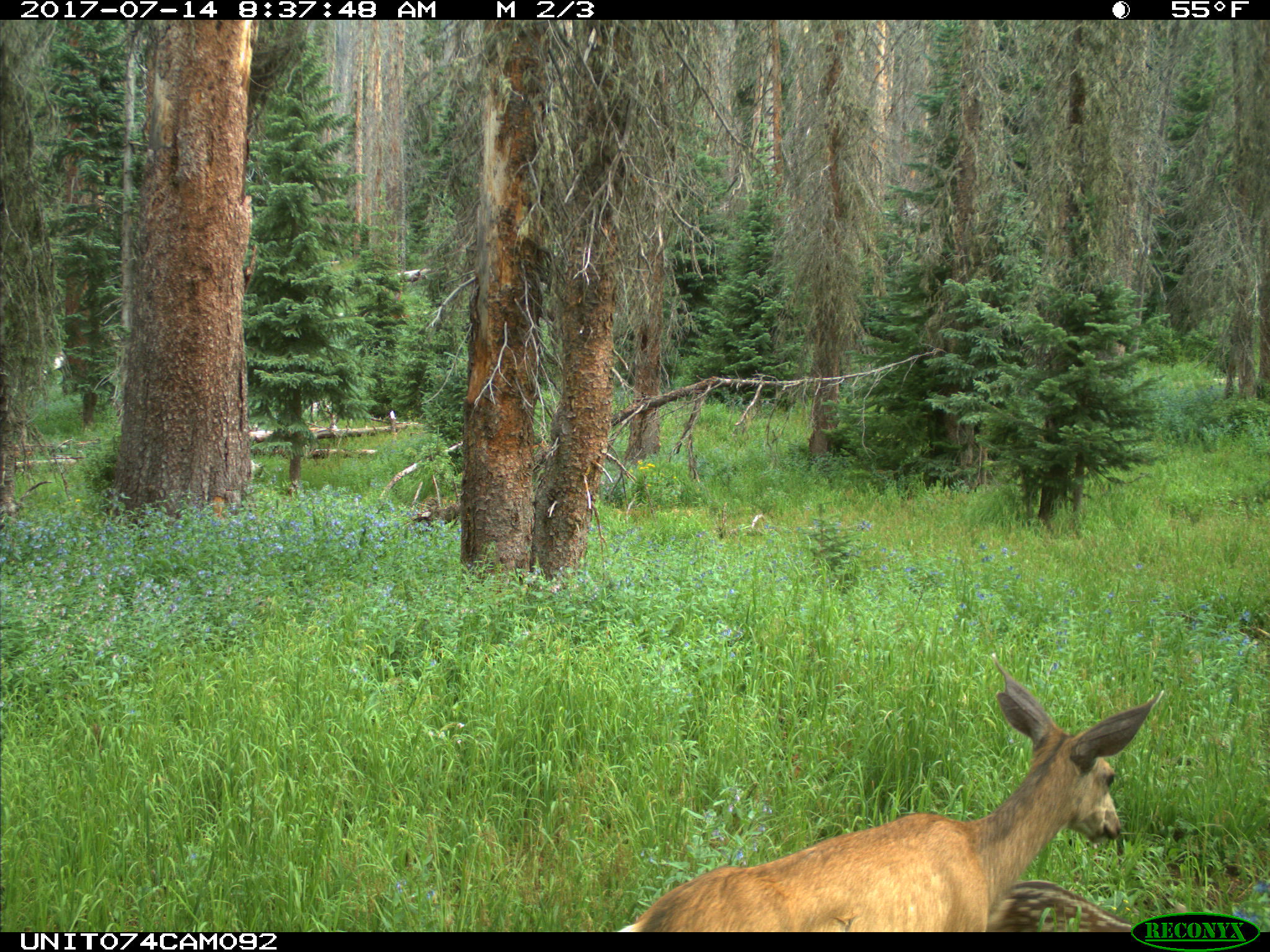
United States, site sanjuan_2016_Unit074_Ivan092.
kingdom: Animalia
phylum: Chordata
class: Mammalia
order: Artiodactyla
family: Cervidae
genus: Odocoileus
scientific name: Odocoileus hemionus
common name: mule deer